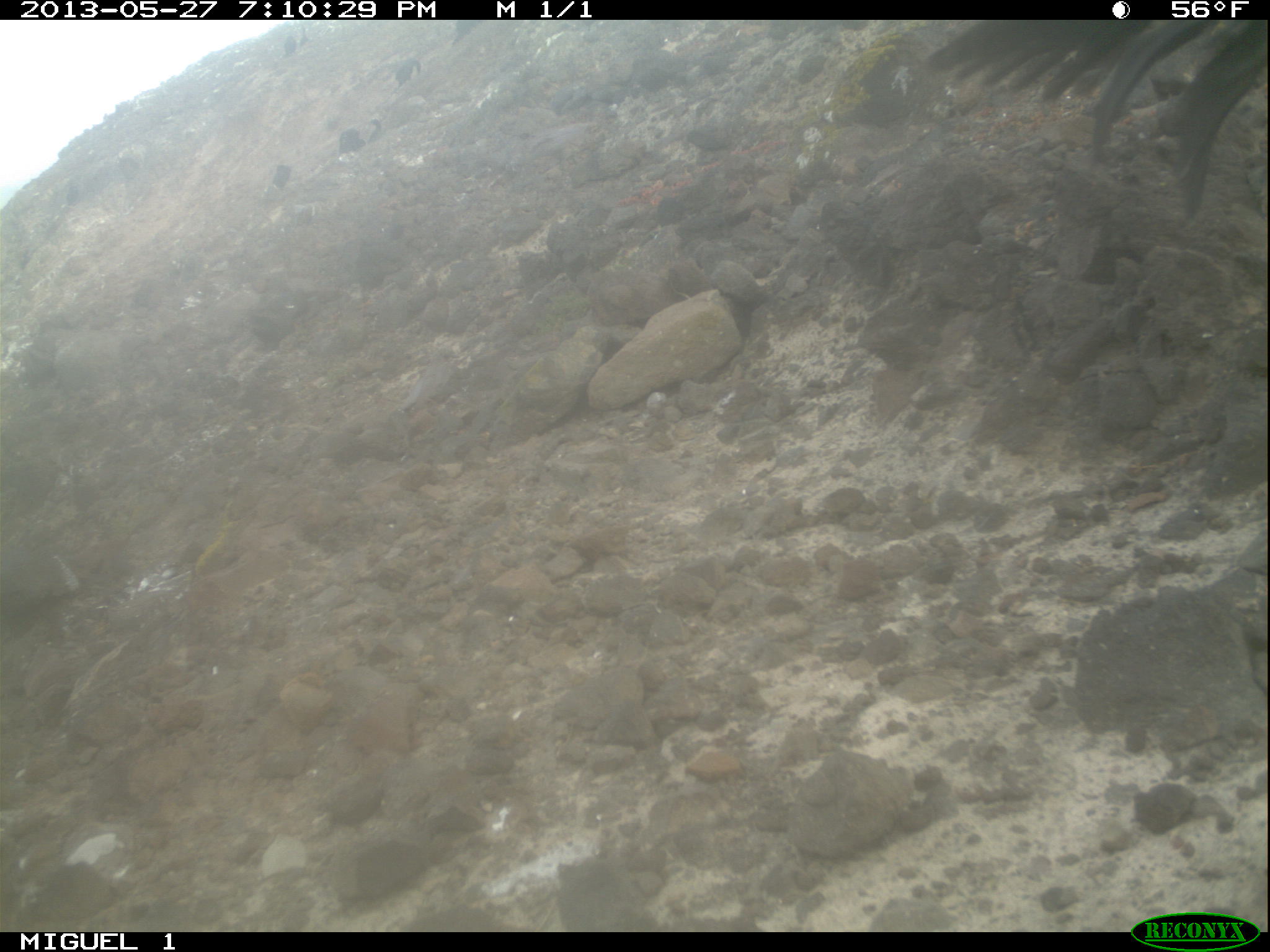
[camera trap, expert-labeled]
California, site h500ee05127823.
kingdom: Animalia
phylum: Chordata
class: Aves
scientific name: Aves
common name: bird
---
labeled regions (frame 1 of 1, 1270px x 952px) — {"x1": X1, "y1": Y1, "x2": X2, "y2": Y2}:
bird: {"x1": 925, "y1": 19, "x2": 1269, "y2": 221}; {"x1": 394, "y1": 57, "x2": 422, "y2": 87}; {"x1": 453, "y1": 20, "x2": 479, "y2": 44}; {"x1": 367, "y1": 115, "x2": 386, "y2": 140}; {"x1": 281, "y1": 31, "x2": 295, "y2": 54}